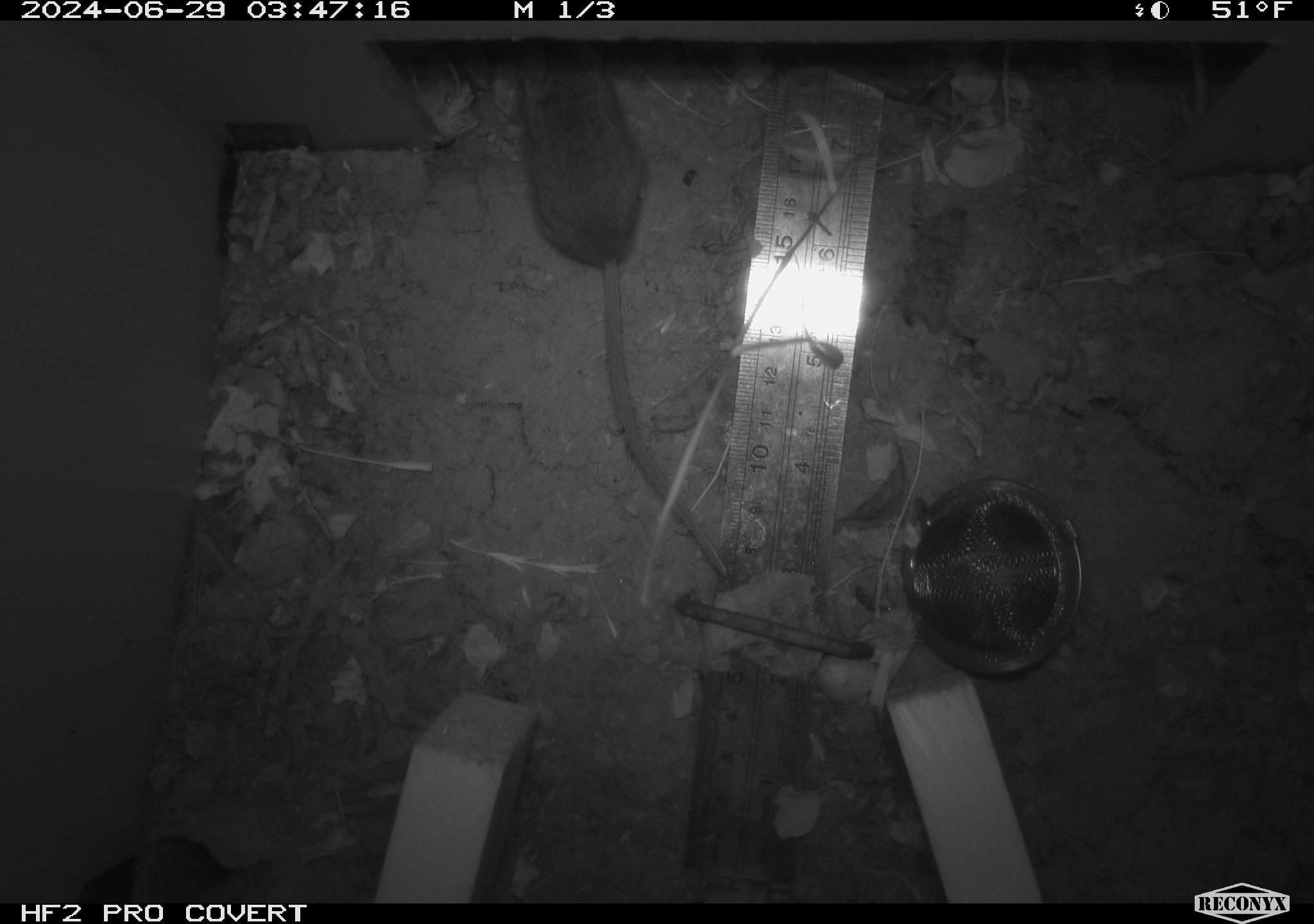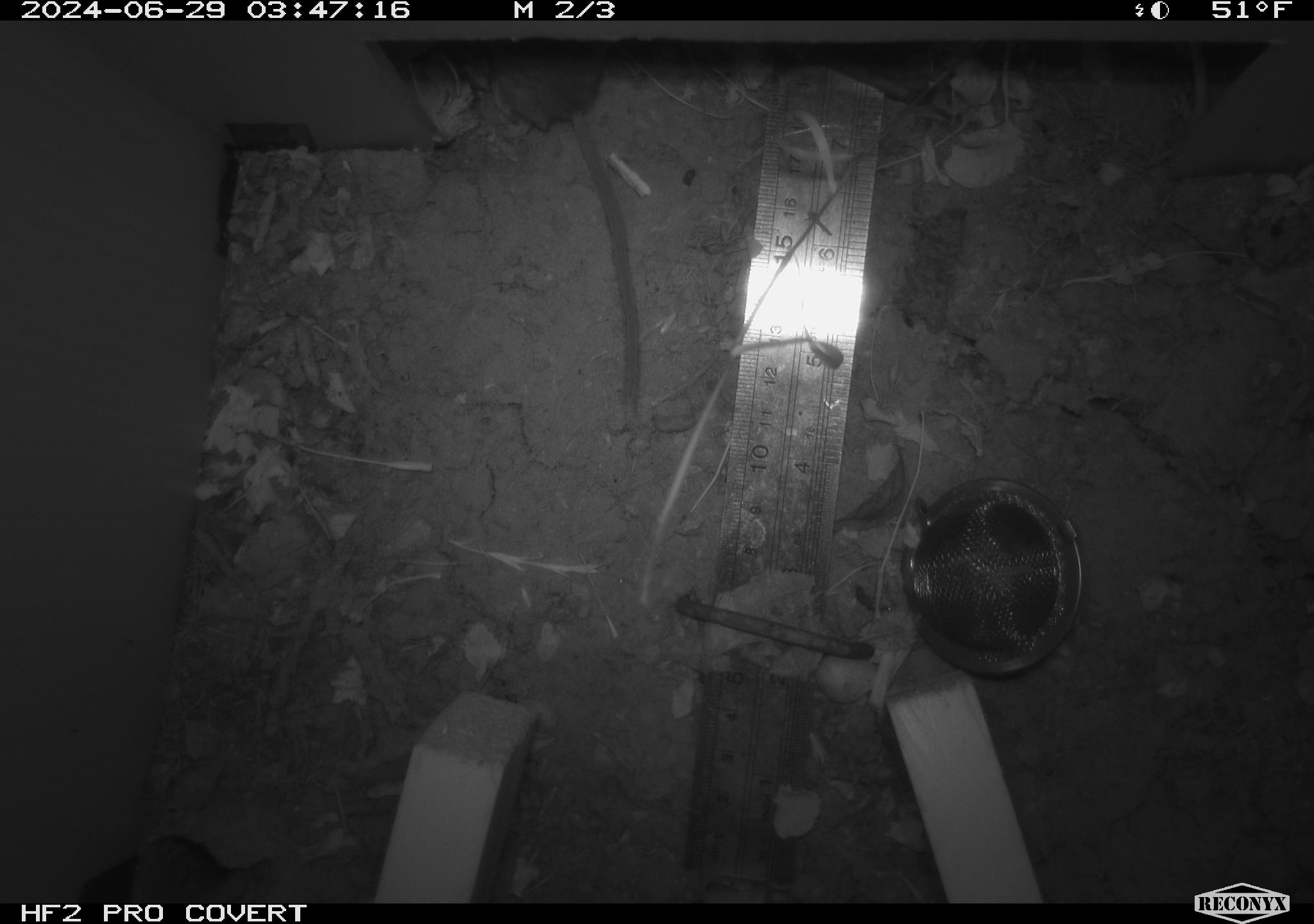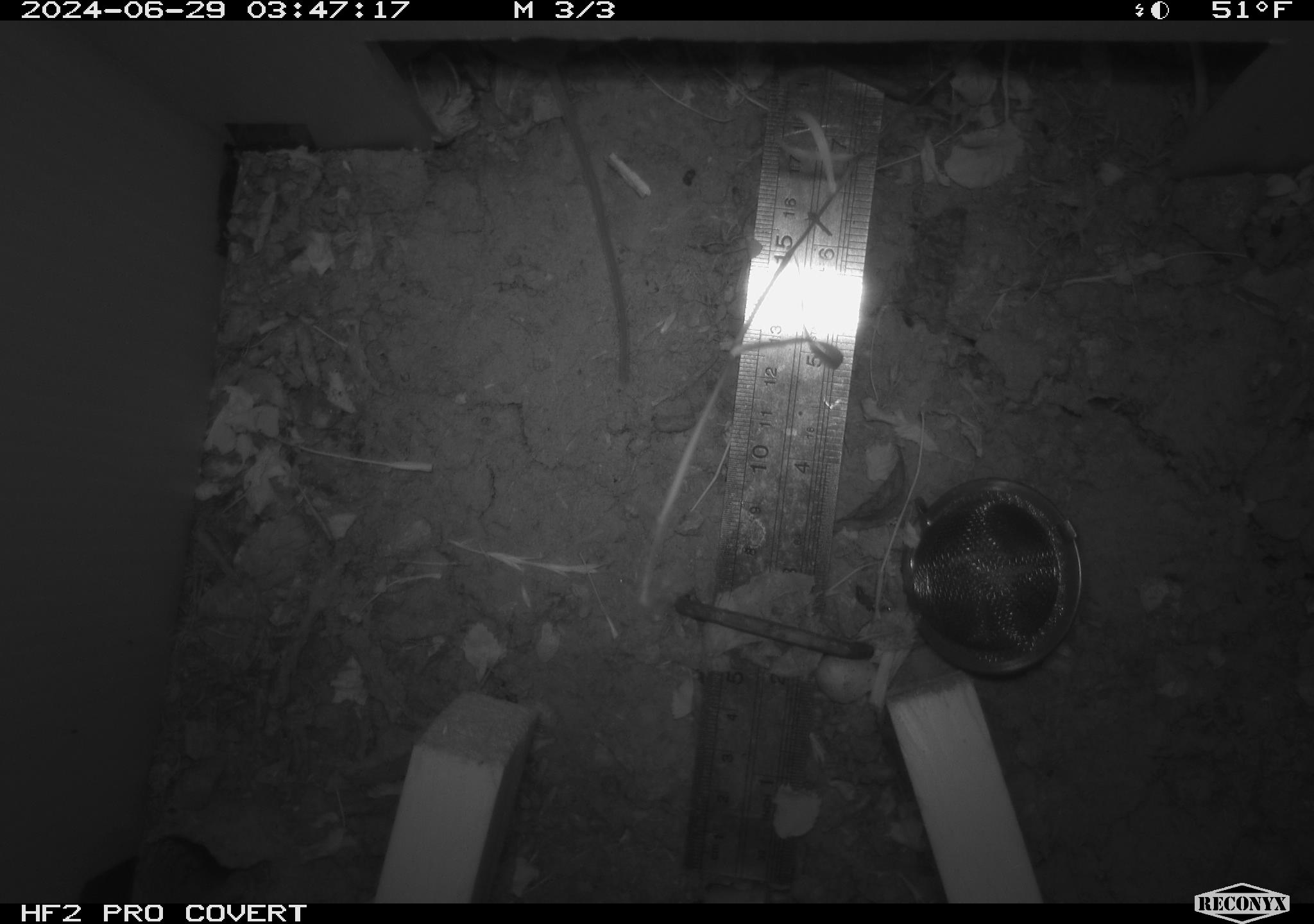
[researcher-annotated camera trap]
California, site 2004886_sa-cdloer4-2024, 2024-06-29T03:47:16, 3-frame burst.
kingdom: Animalia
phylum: Chordata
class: Mammalia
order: Rodentia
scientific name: Rodentia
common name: rodent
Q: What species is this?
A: Rodent (Rodentia).